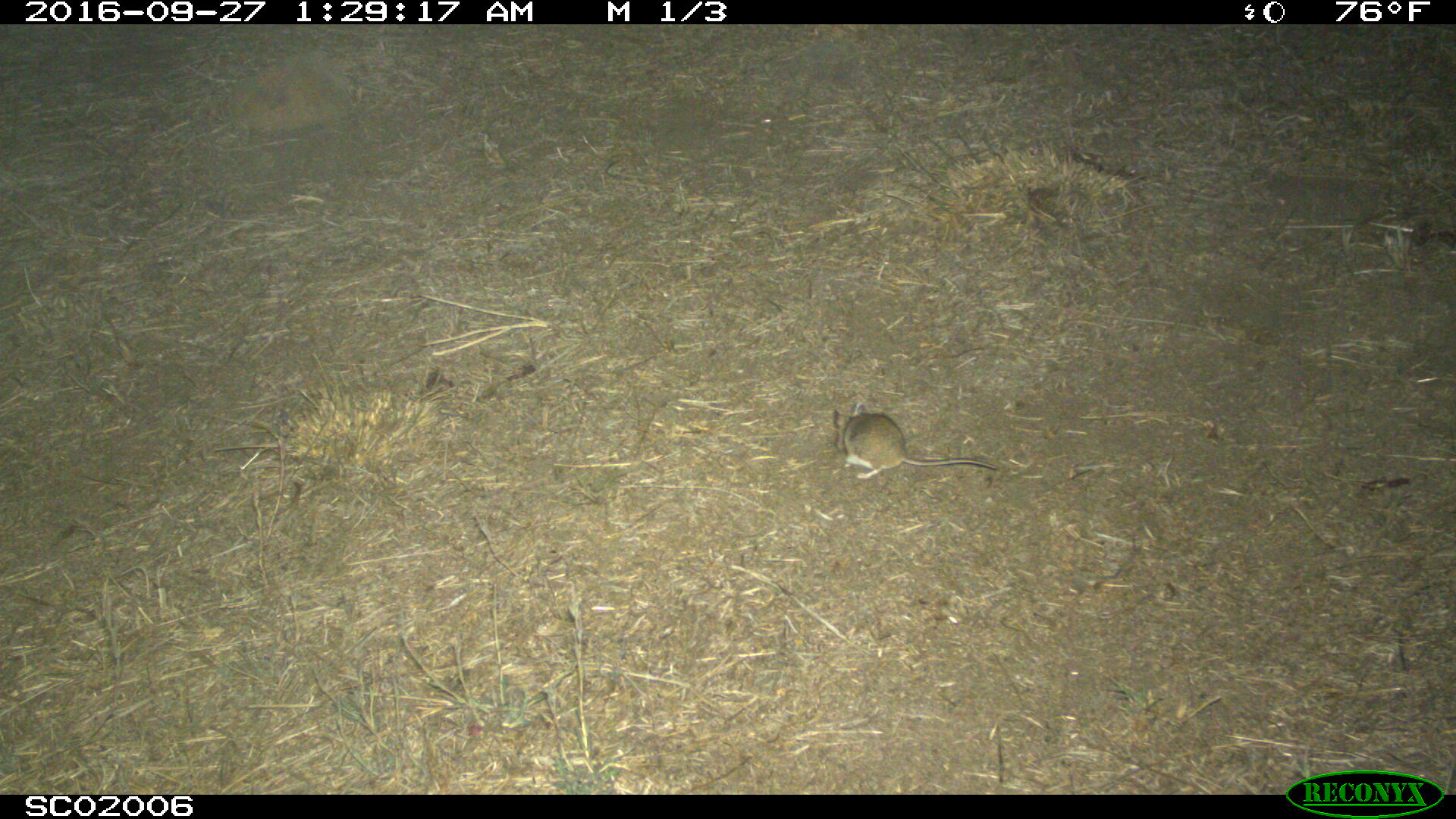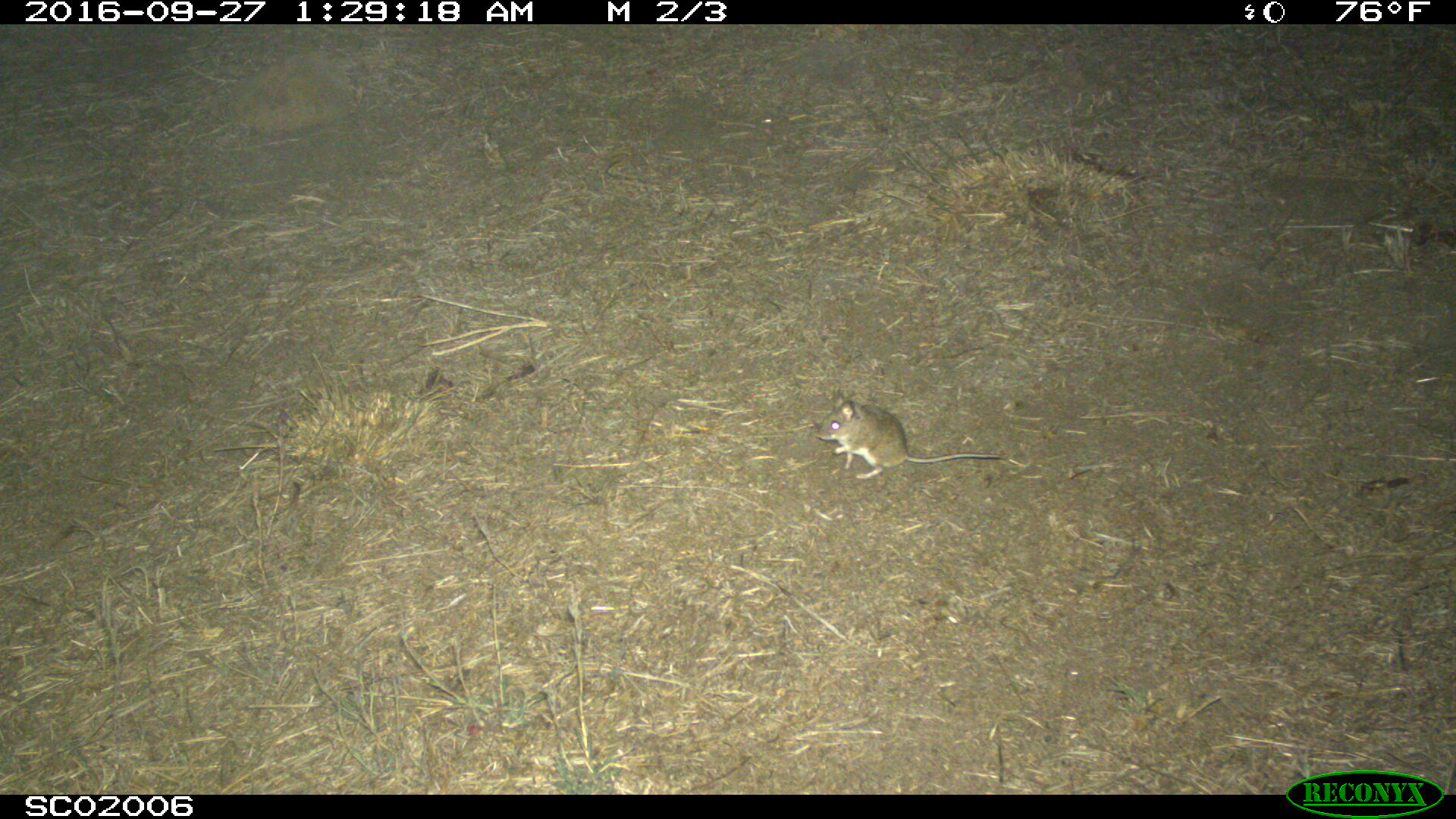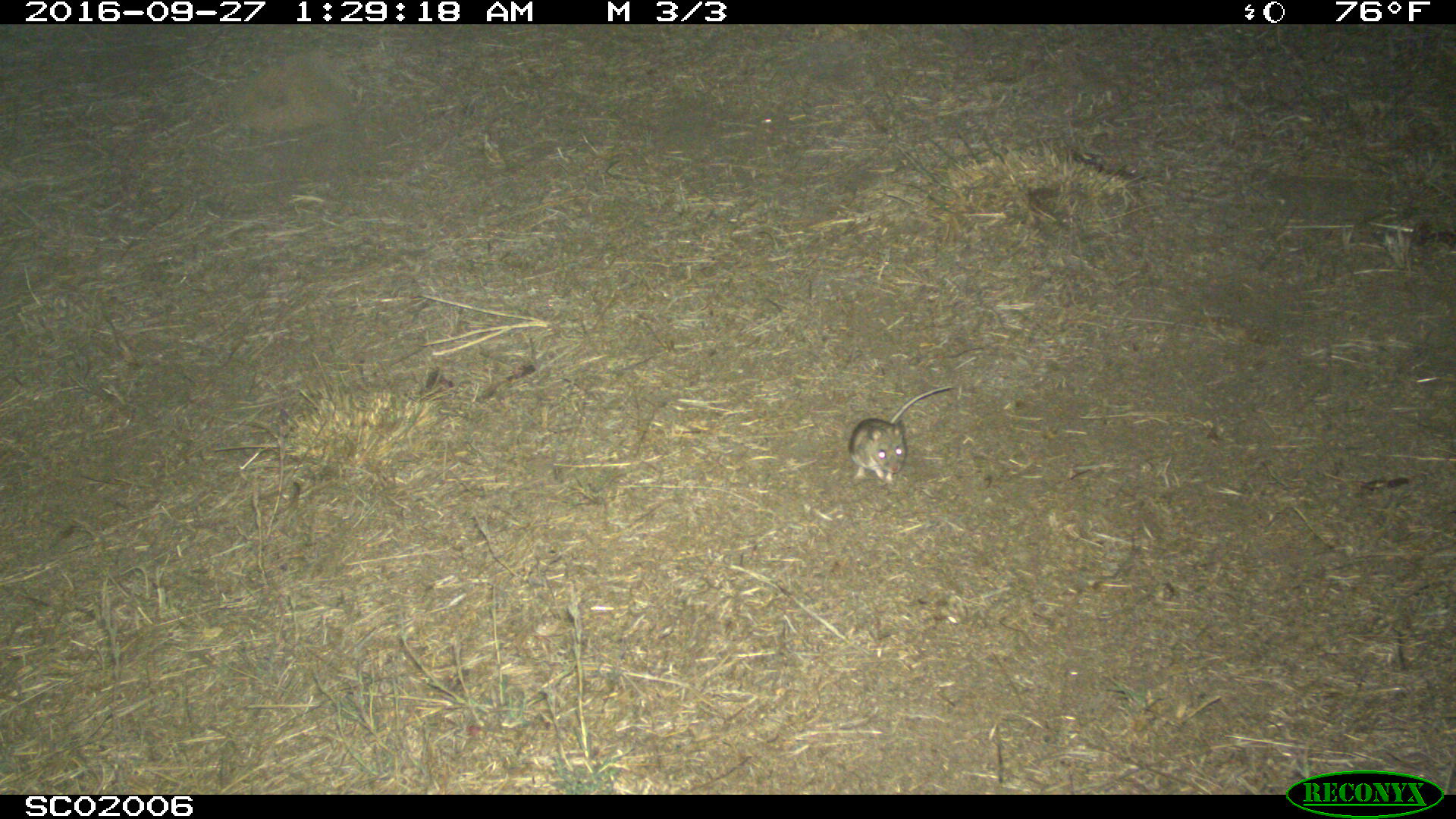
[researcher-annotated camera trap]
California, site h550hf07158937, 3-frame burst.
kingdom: Animalia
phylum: Chordata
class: Mammalia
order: Rodentia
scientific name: Rodentia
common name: rodent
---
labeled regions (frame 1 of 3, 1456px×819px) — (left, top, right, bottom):
rodent: (833, 402, 996, 481)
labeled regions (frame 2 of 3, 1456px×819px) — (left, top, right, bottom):
rodent: (813, 391, 1010, 482)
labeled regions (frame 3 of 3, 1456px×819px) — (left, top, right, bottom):
rodent: (849, 385, 952, 484)